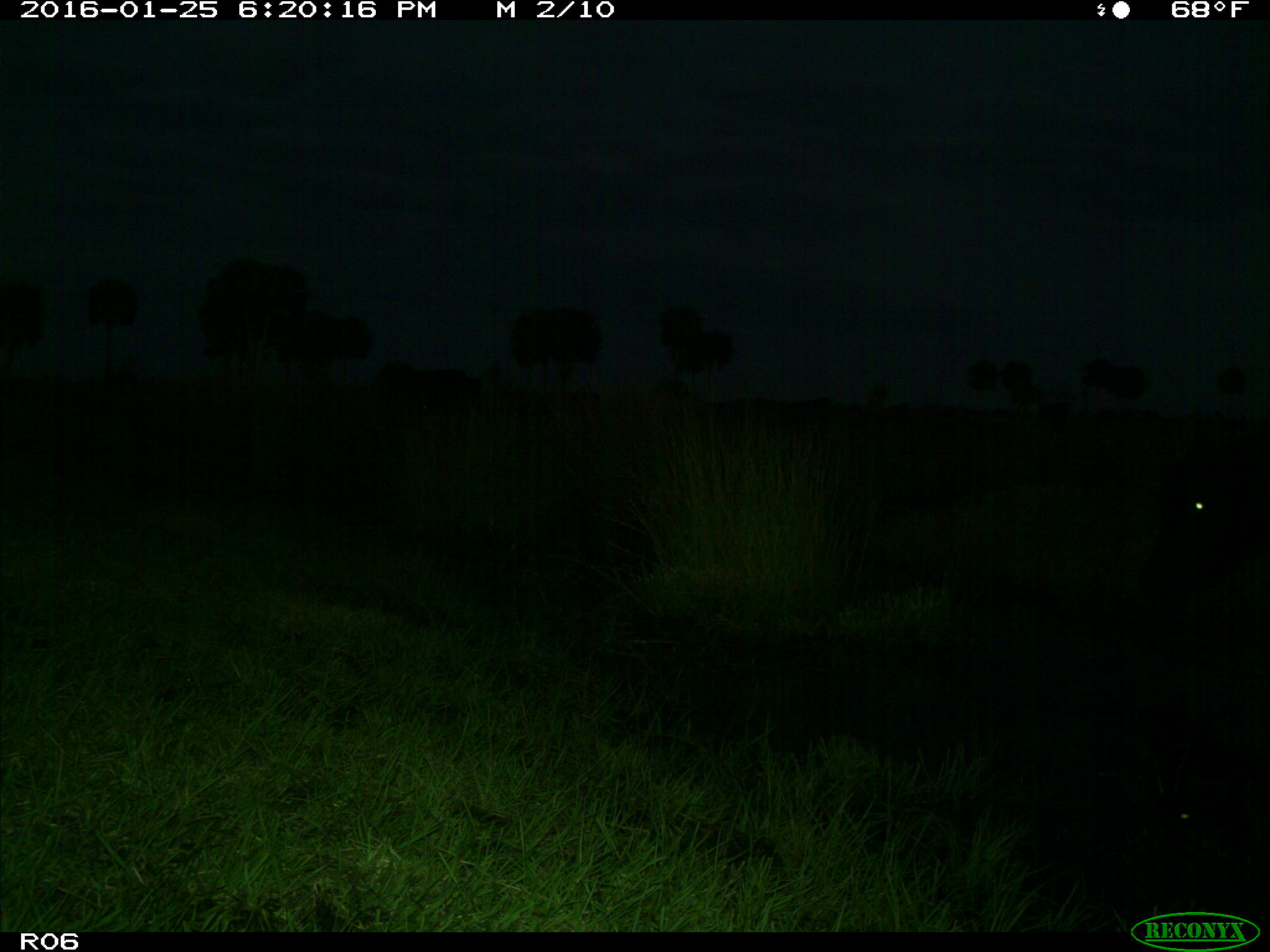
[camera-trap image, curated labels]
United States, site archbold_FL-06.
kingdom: Animalia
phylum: Chordata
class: Mammalia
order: Artiodactyla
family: Bovidae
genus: Bos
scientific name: Bos taurus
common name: domestic cow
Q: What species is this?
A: Bos taurus (domestic cow).